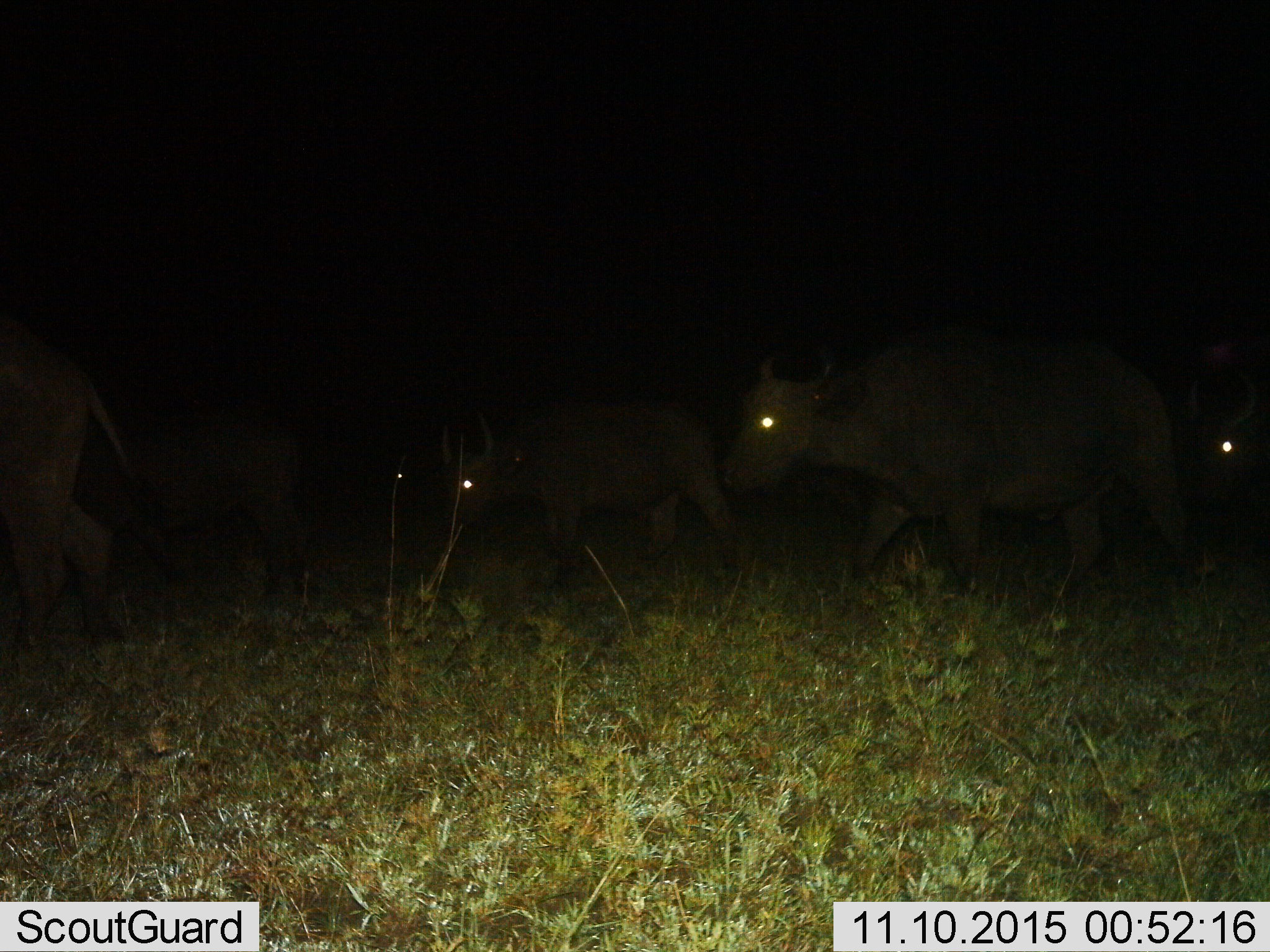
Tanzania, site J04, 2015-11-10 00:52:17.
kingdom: Animalia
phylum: Chordata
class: Mammalia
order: Artiodactyla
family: Bovidae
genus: Connochaetes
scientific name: Connochaetes taurinus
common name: blue wildebeest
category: wildebeest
Wildebeest (blue wildebeest) (Connochaetes taurinus), count 4. Behavior (volunteer vote fractions): standing 67%, resting 0%, moving 33%, interacting 0%. Young present (vote fraction): 0%. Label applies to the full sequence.